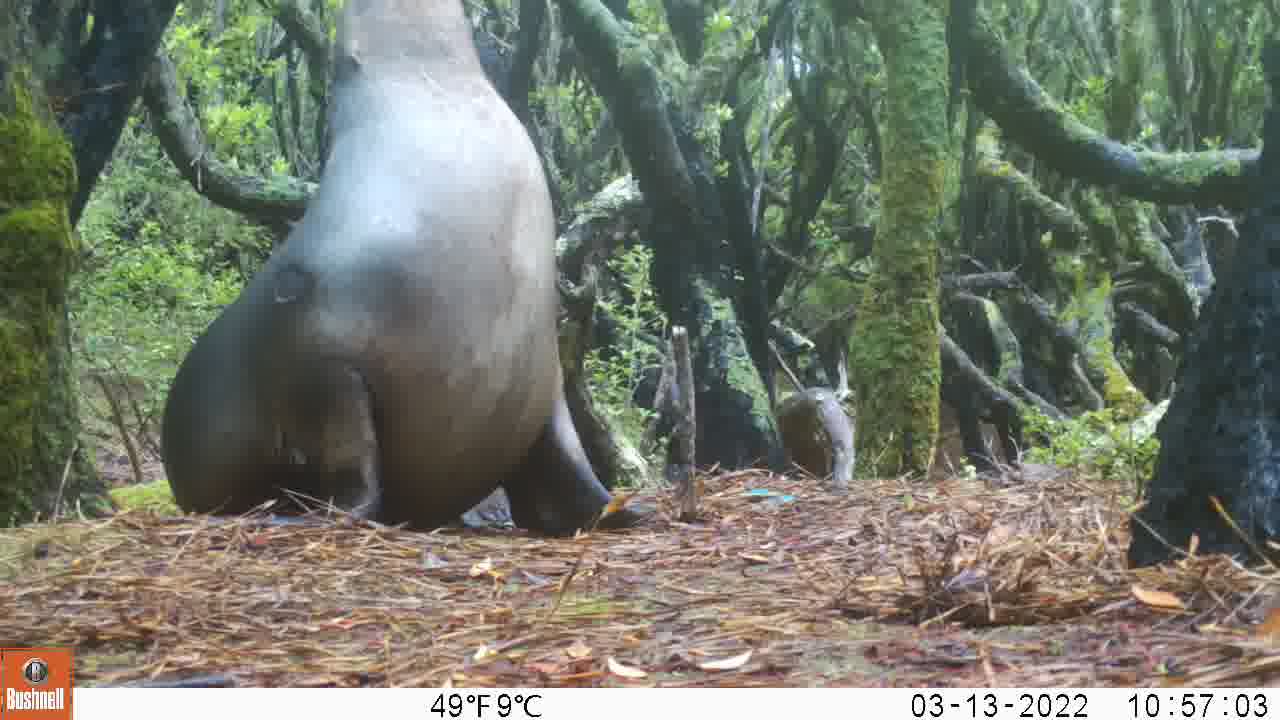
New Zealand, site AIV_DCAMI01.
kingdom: Animalia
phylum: Chordata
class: Mammalia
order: Carnivora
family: Otariidae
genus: Phocarctos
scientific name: Phocarctos hookeri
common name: new zealand sea lion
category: sealion